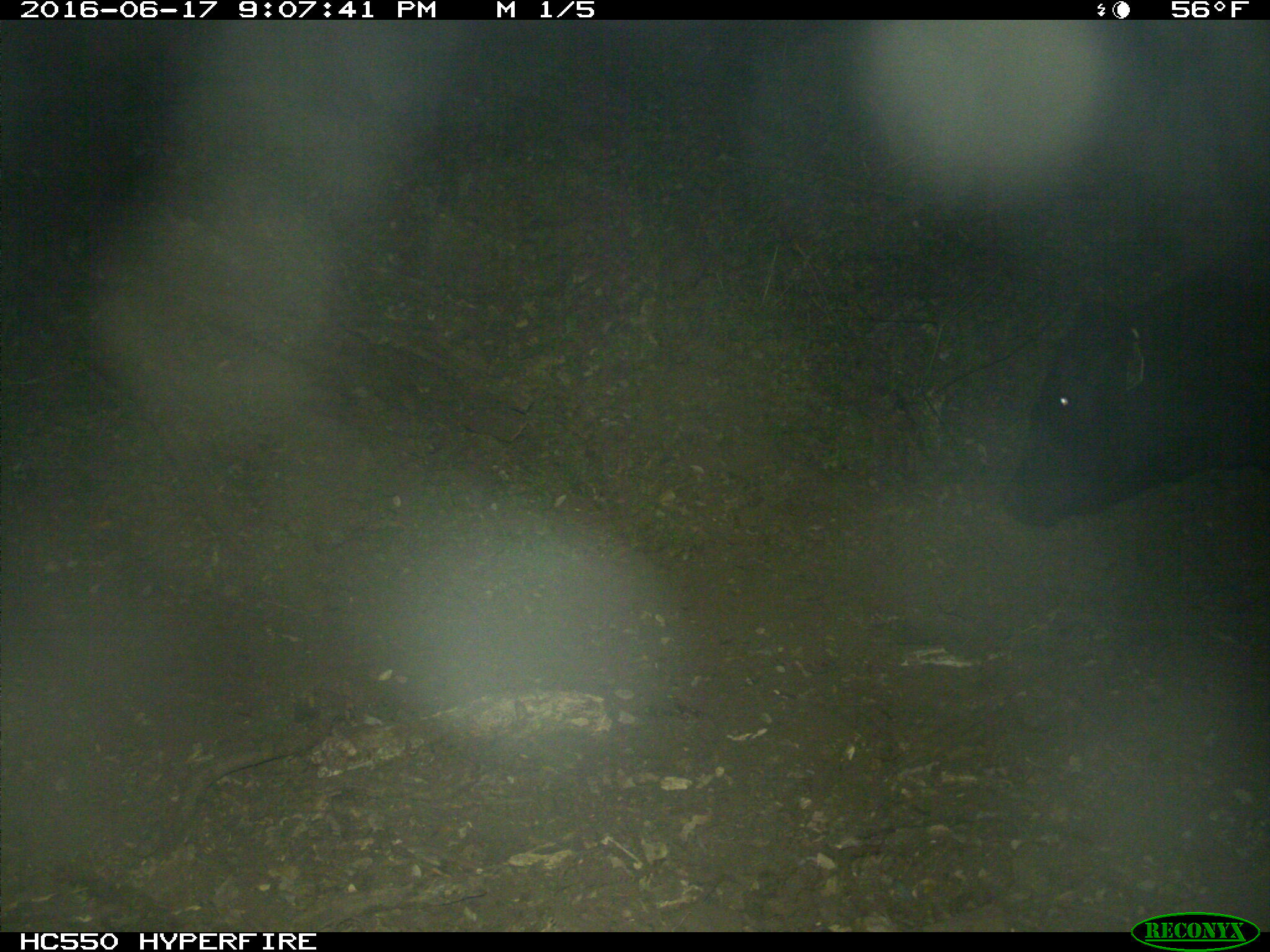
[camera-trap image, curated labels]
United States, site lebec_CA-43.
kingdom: Animalia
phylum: Chordata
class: Mammalia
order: Artiodactyla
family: Bovidae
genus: Bos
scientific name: Bos taurus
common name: domestic cow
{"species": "Bos taurus (domestic cow)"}